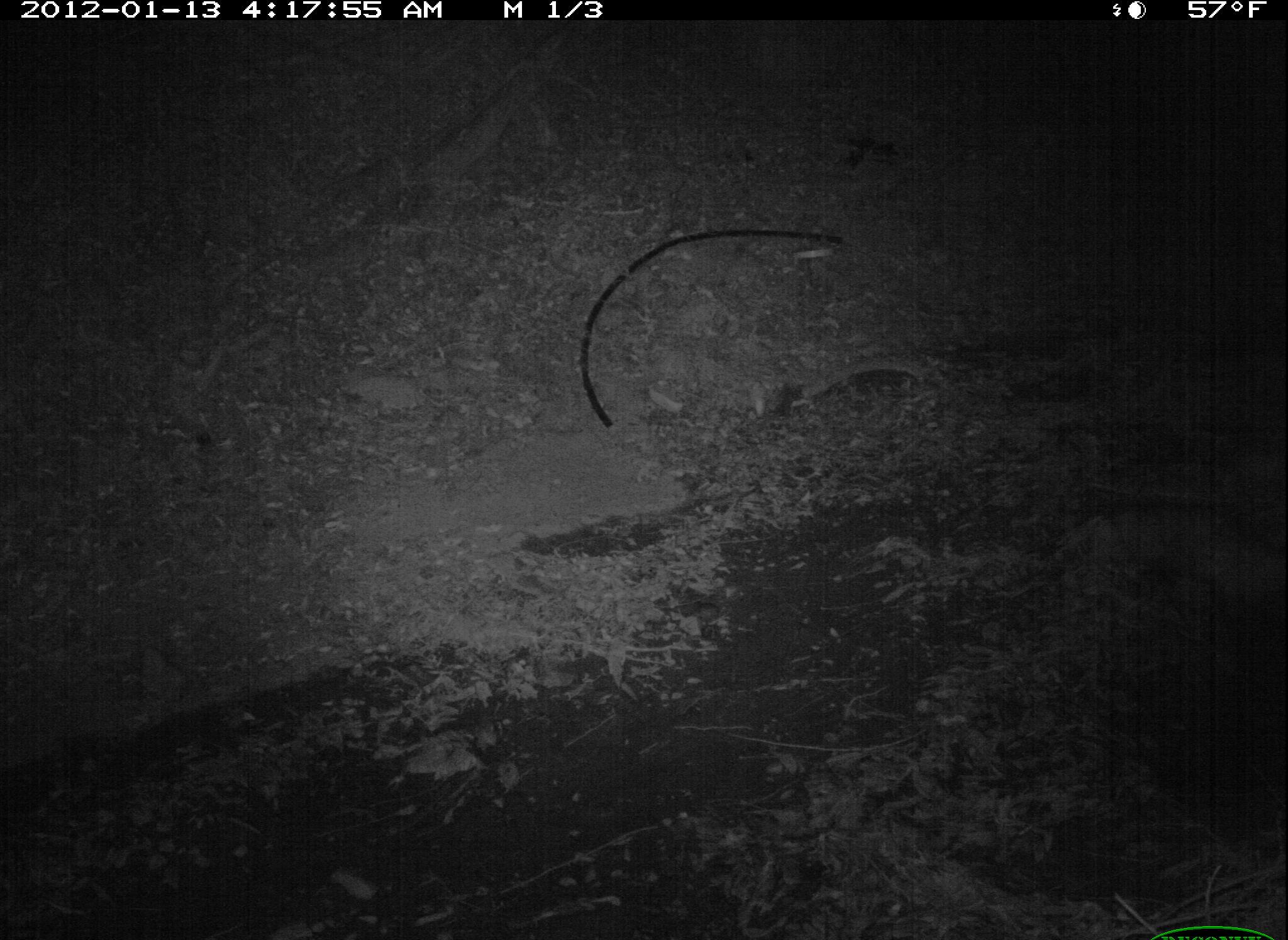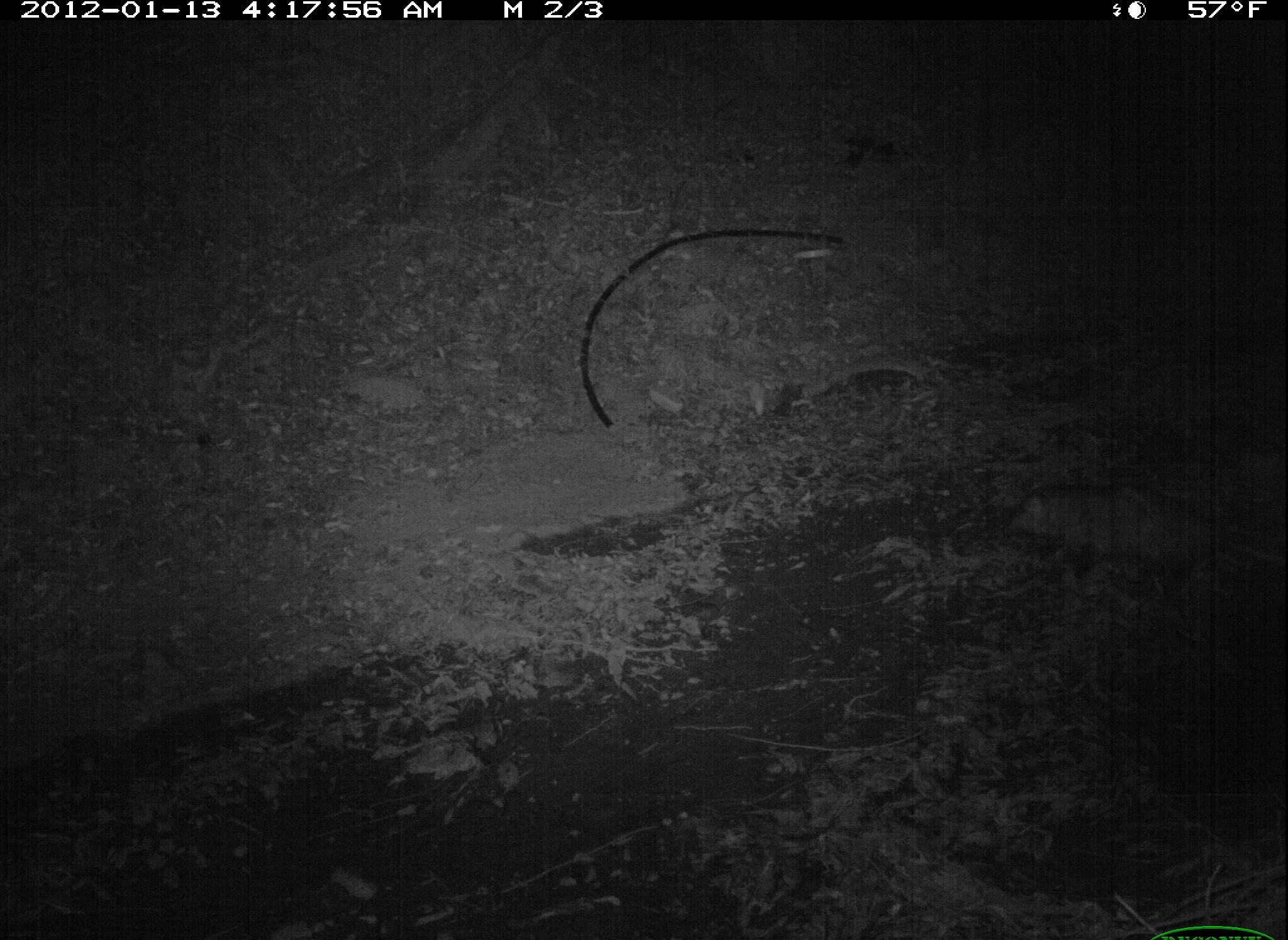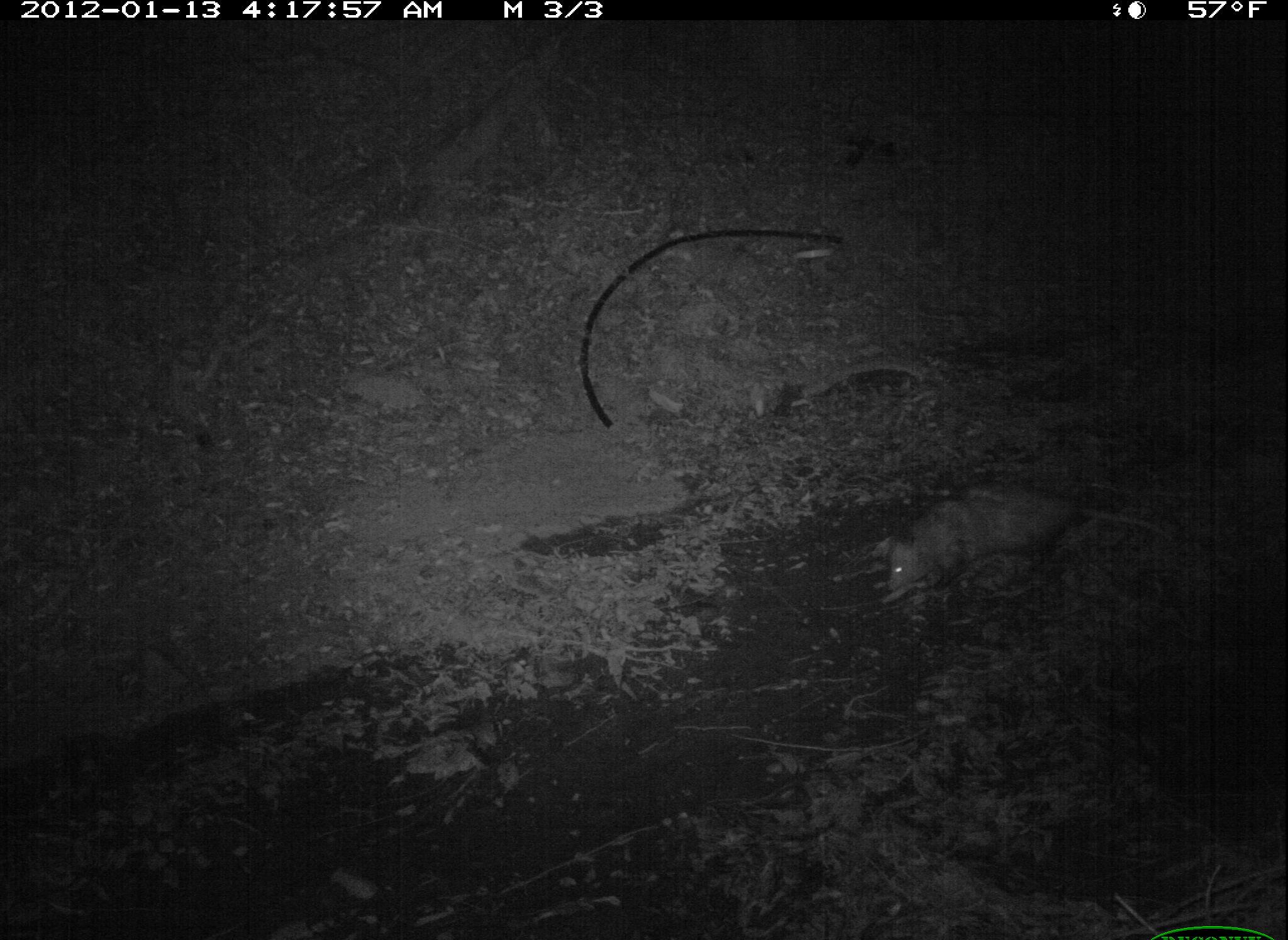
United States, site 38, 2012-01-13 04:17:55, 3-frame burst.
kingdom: Animalia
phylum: Chordata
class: Mammalia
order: Didelphimorphia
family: Didelphidae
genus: Didelphis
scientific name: Didelphis virginiana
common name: virginia opossum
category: opossum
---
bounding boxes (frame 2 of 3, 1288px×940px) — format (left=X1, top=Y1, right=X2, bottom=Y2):
opossum: (left=990, top=470, right=1262, bottom=607)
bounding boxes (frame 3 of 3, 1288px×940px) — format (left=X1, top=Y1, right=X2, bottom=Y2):
opossum: (left=879, top=472, right=1188, bottom=617)